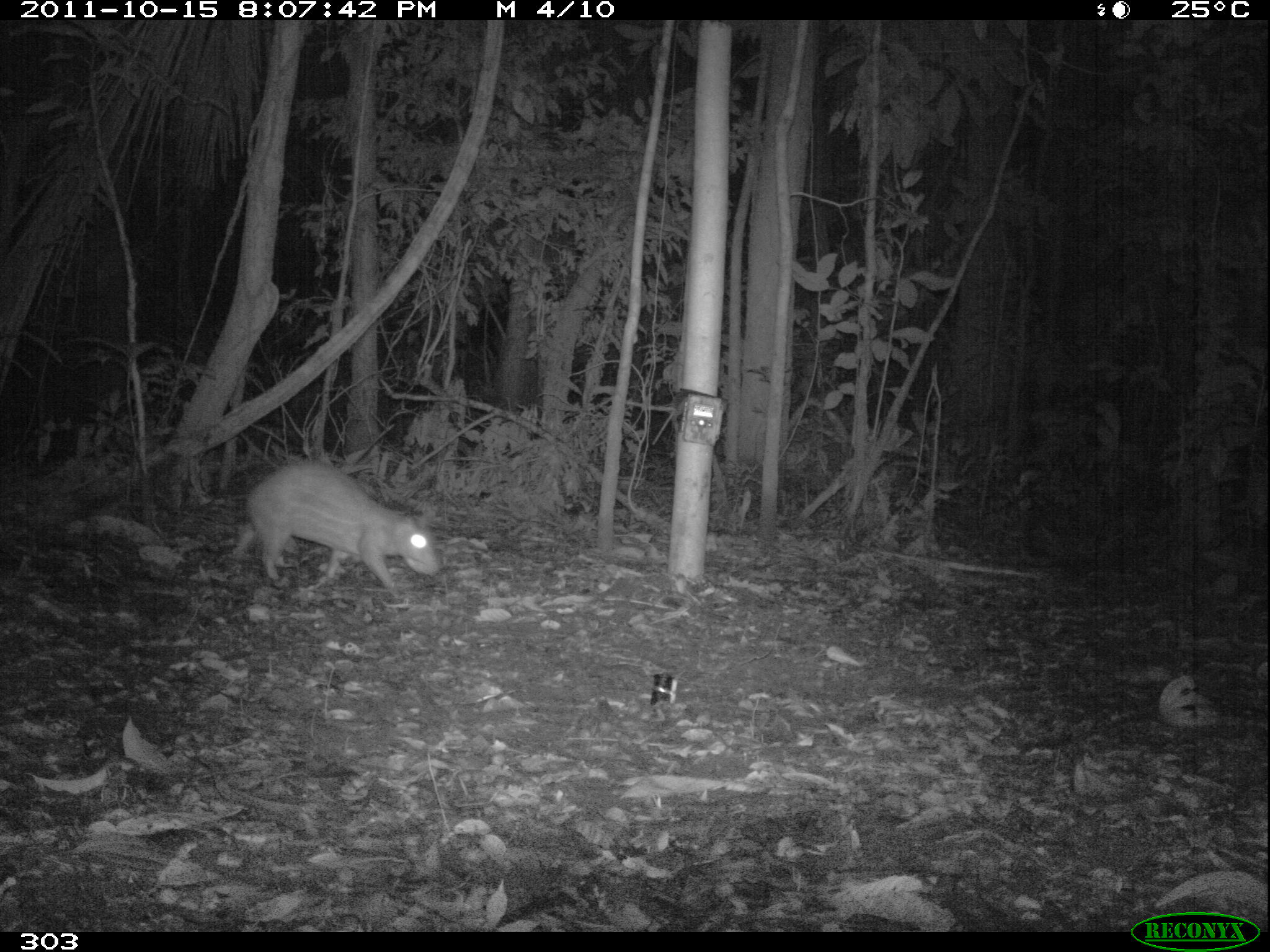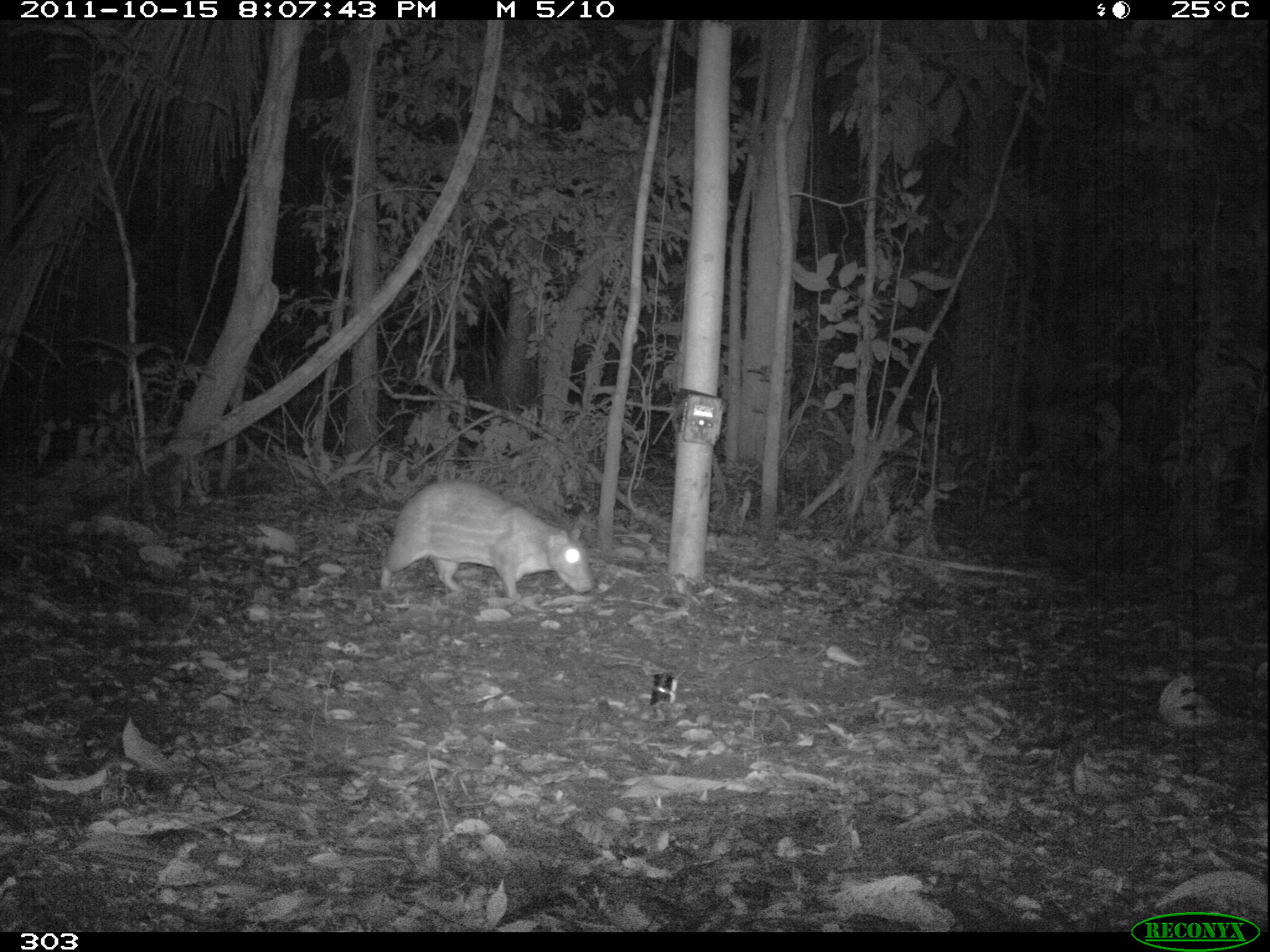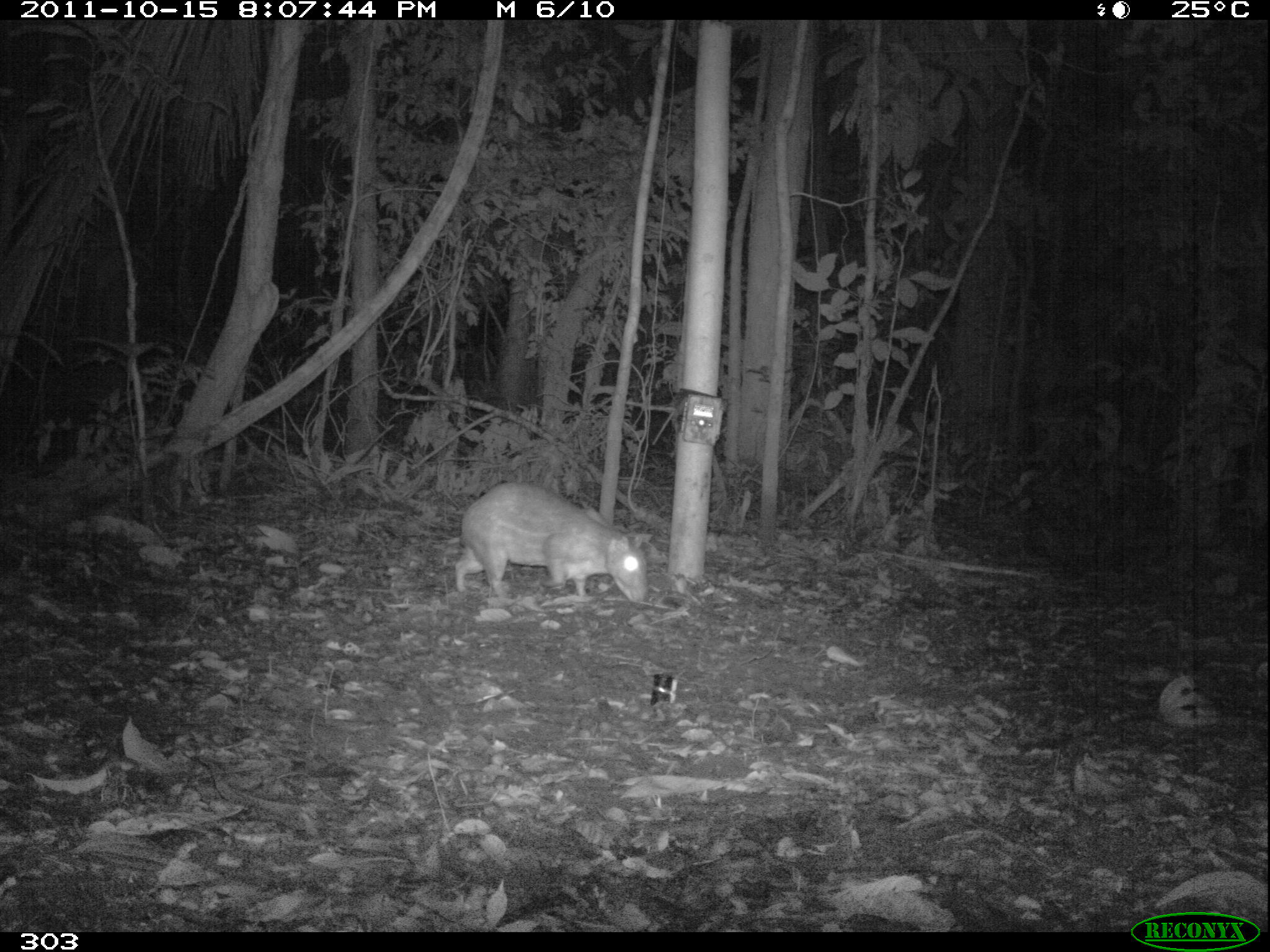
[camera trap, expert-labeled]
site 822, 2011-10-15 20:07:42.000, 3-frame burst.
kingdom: Animalia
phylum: Chordata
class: Mammalia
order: Rodentia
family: Cuniculidae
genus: Cuniculus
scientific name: Cuniculus paca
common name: spotted paca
Cuniculus paca (spotted paca).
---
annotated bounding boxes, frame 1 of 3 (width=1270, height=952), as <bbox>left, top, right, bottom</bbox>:
cuniculus paca: <bbox>231, 460, 439, 600</bbox>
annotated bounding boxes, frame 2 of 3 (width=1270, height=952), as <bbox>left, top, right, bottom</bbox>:
cuniculus paca: <bbox>379, 481, 594, 604</bbox>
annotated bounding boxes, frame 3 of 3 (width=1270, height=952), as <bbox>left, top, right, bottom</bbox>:
cuniculus paca: <bbox>454, 480, 650, 603</bbox>